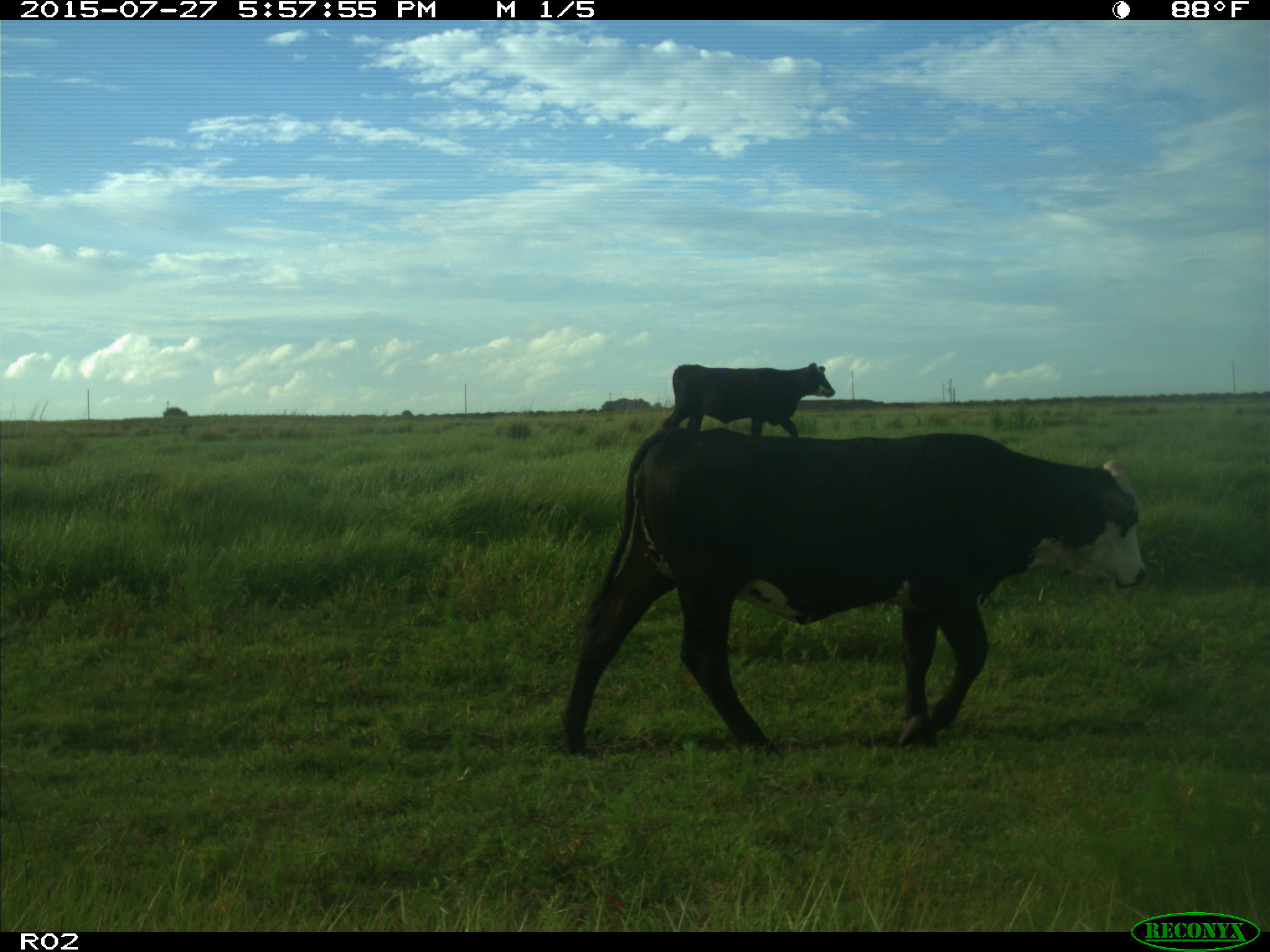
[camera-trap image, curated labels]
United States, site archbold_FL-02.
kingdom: Animalia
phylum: Chordata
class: Mammalia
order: Artiodactyla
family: Bovidae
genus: Bos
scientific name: Bos taurus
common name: domestic cow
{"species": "Bos taurus (domestic cow)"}